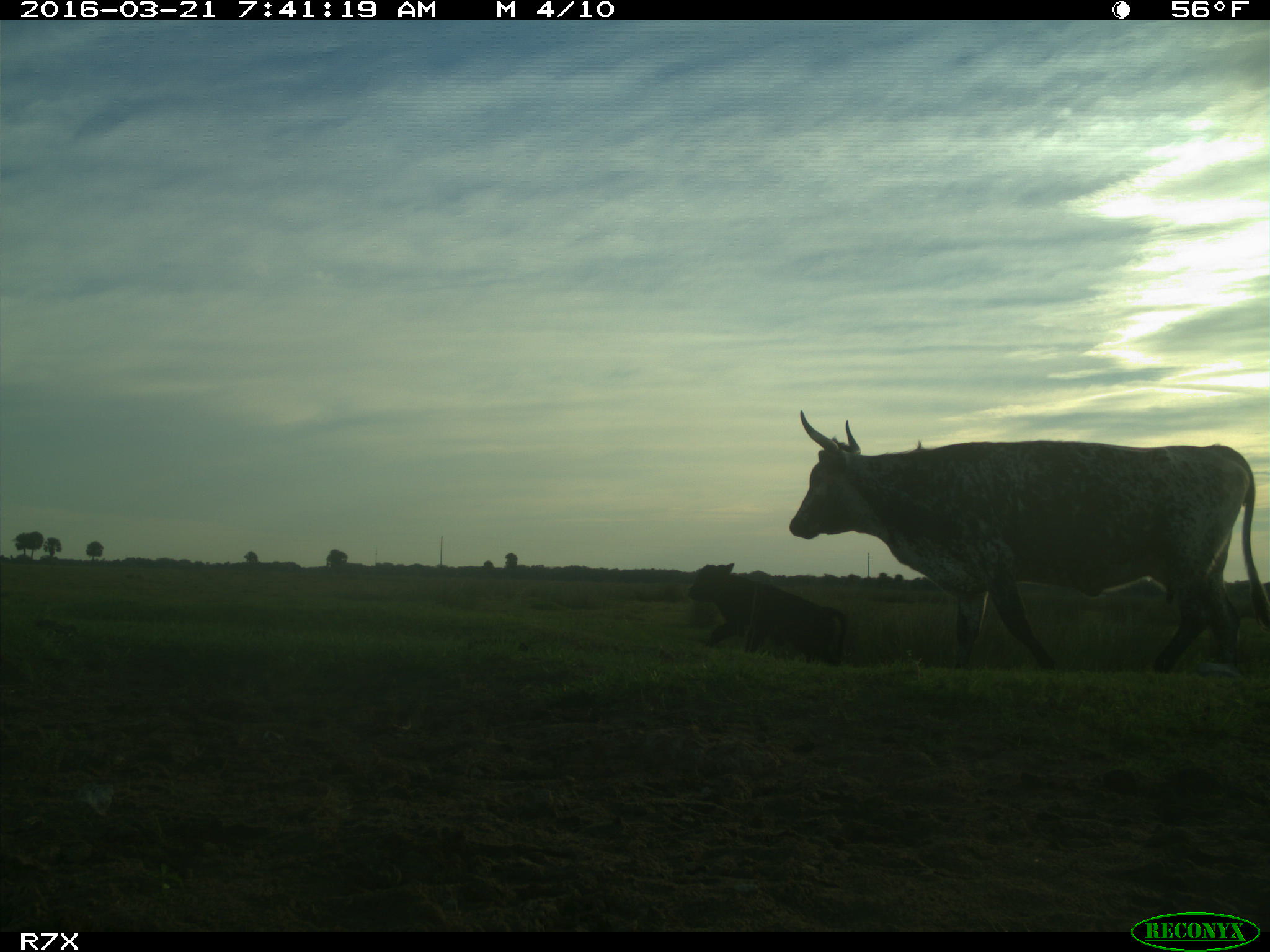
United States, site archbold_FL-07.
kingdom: Animalia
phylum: Chordata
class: Mammalia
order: Artiodactyla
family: Bovidae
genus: Bos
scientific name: Bos taurus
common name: domestic cow